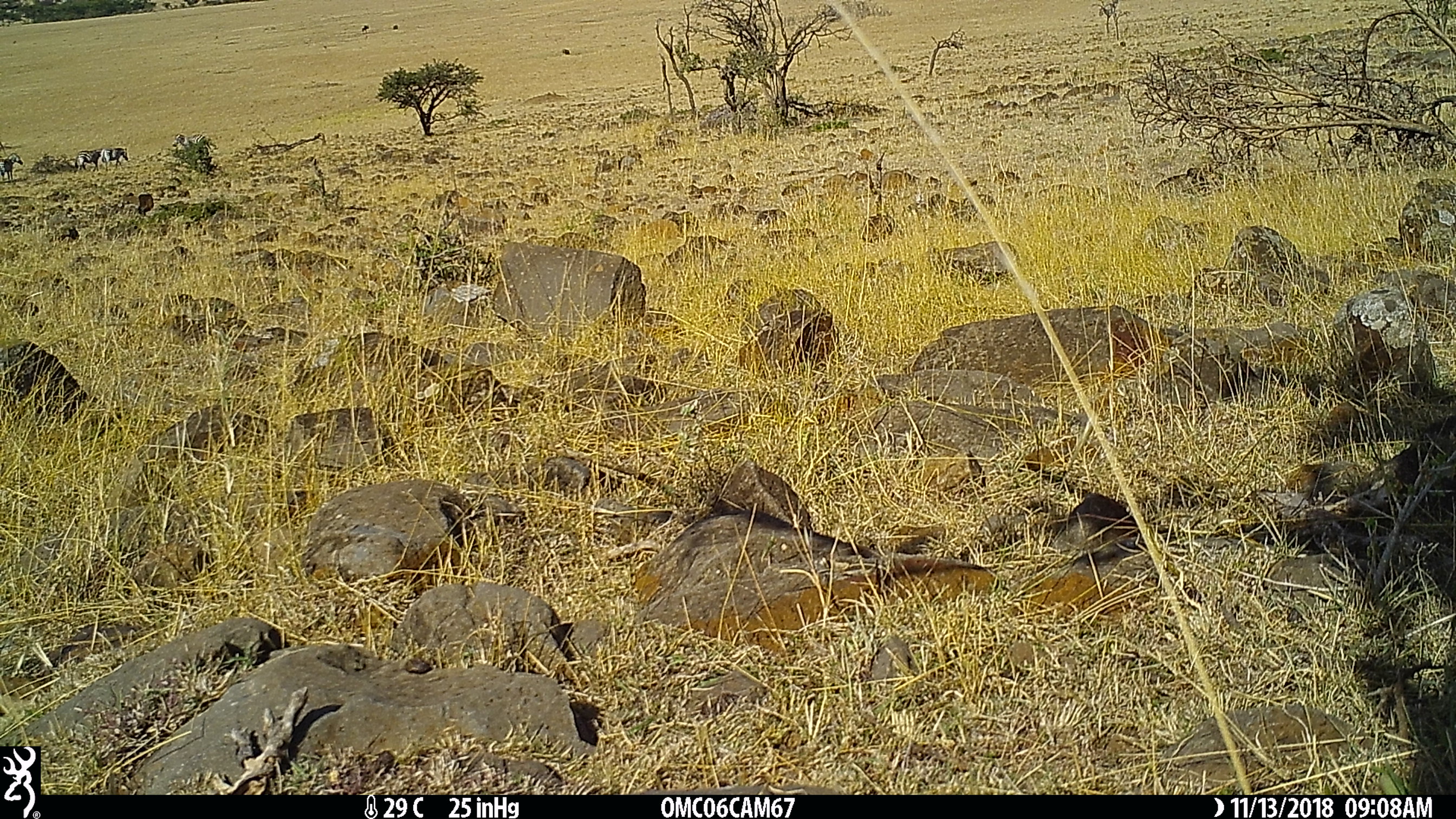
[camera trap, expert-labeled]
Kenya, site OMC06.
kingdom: Animalia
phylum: Chordata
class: Mammalia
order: Perissodactyla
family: Equidae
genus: Equus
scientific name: Equus quagga burchellii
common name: burchell's zebra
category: zebra